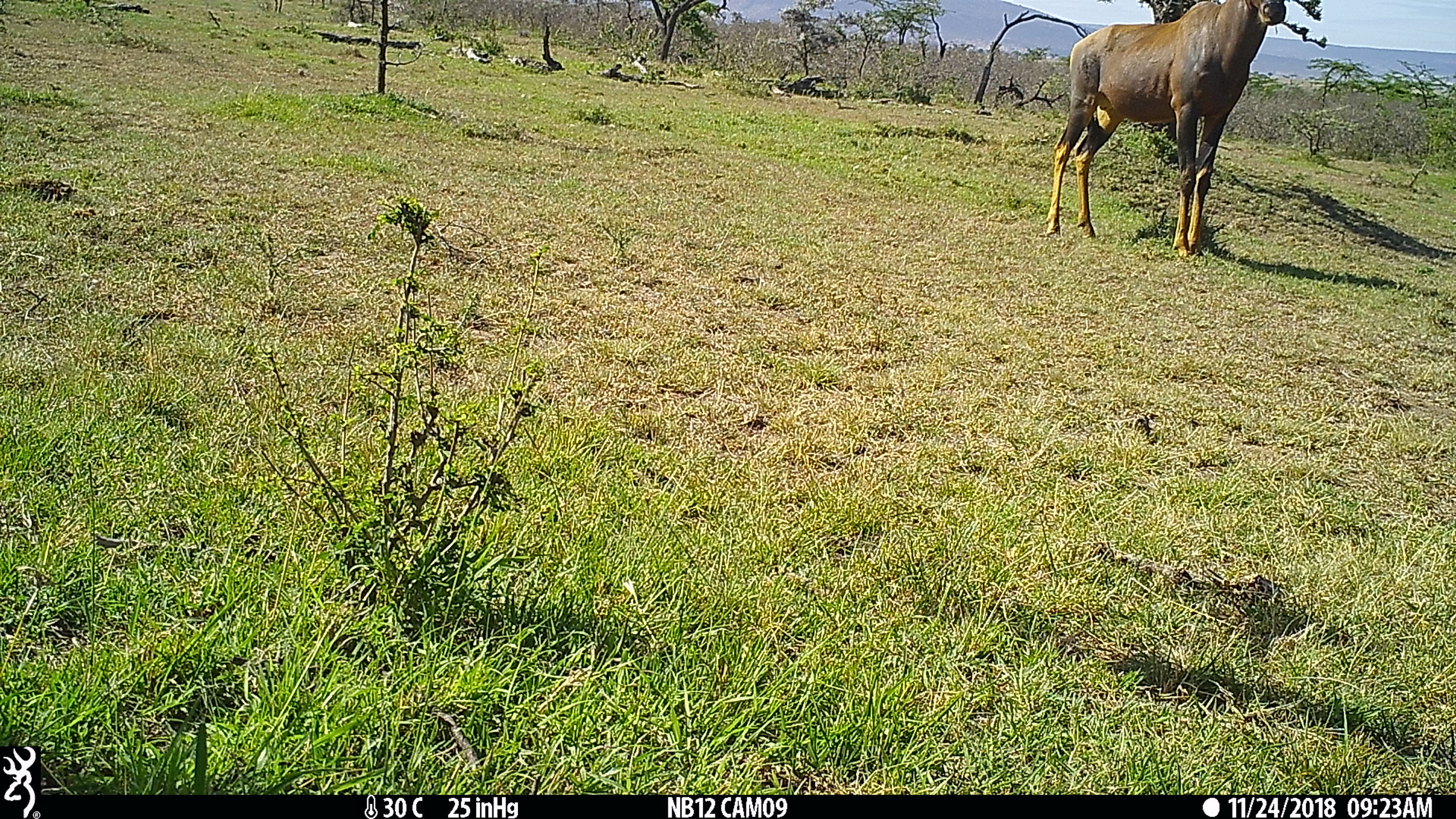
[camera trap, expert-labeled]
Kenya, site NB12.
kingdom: Animalia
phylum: Chordata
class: Mammalia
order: Artiodactyla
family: Bovidae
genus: Damaliscus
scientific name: Damaliscus lunatus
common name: topi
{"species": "topi (Damaliscus lunatus)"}